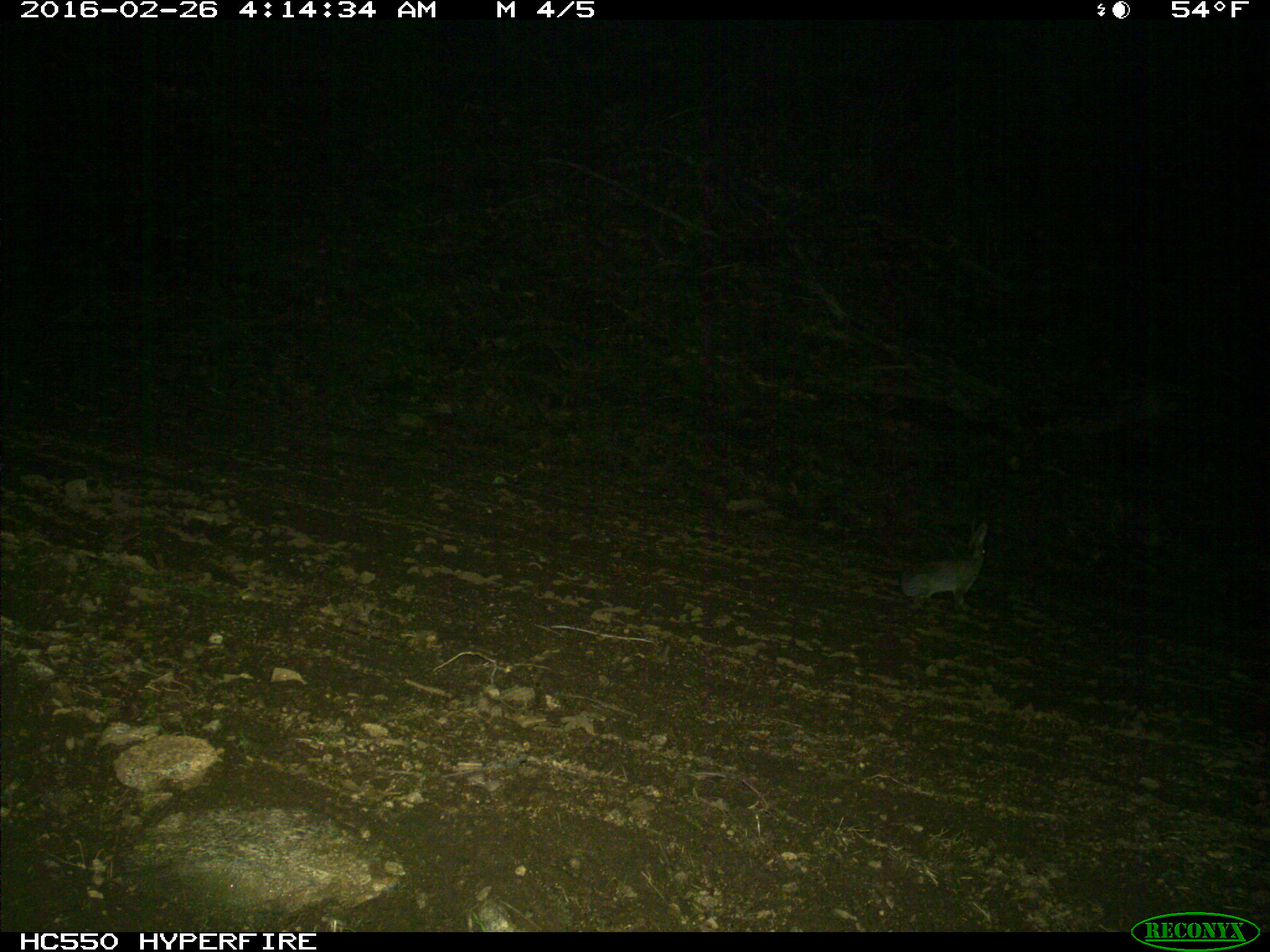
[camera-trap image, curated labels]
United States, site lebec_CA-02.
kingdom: Animalia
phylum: Chordata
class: Mammalia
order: Lagomorpha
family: Leporidae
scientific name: Leporidae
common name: rabbits and hares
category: unidentified rabbit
Unidentified rabbit (rabbits and hares) (Leporidae).